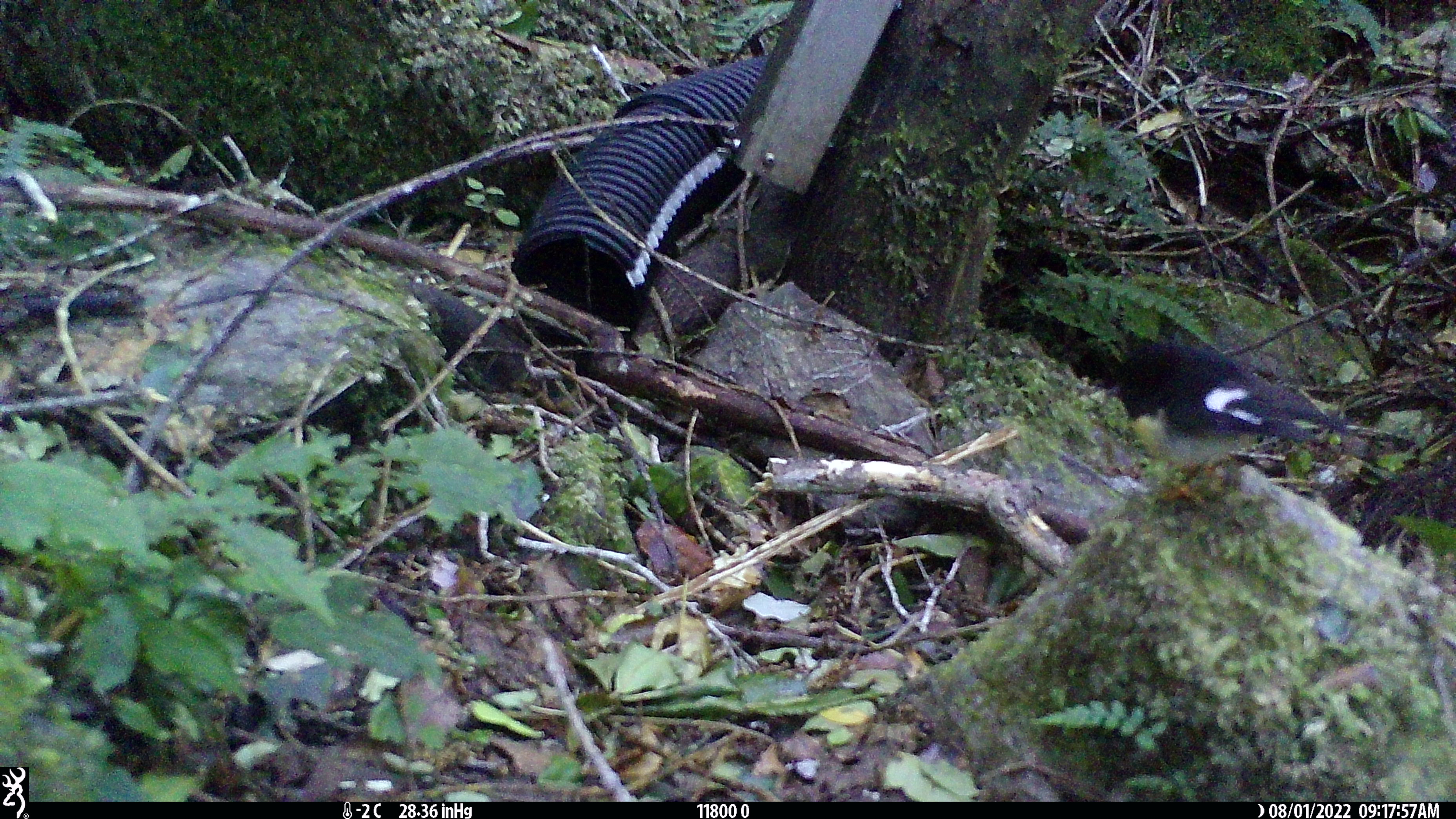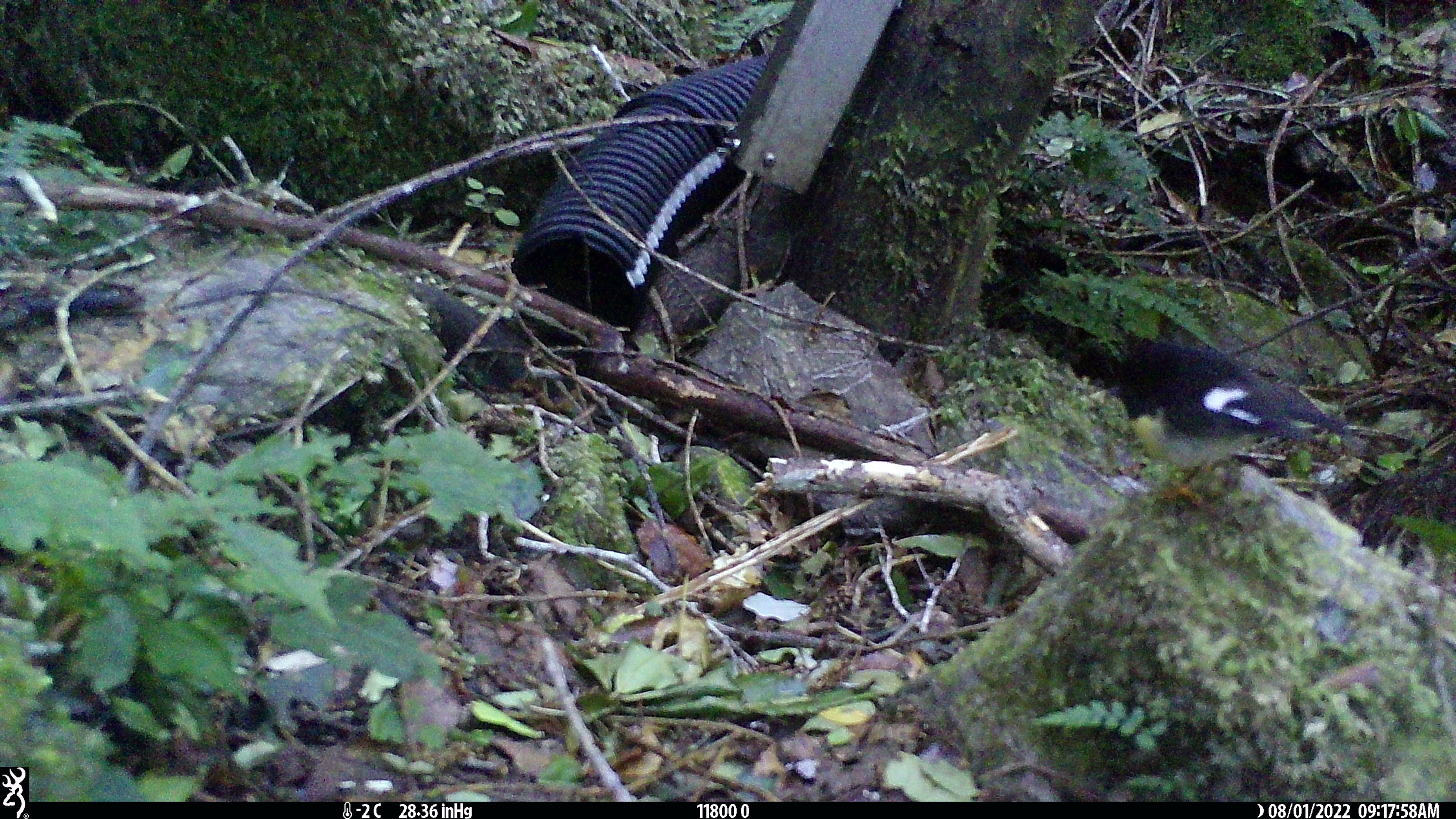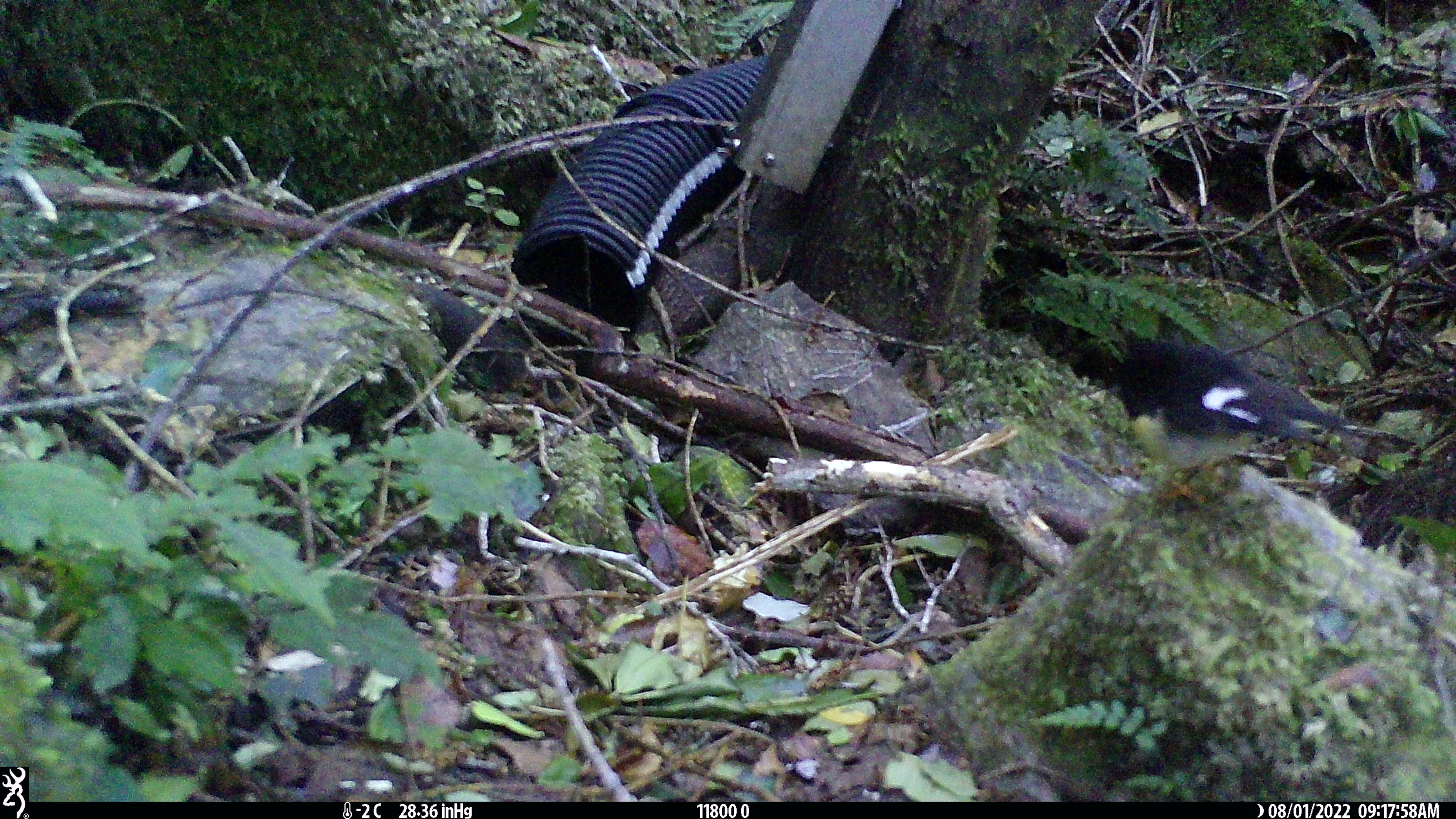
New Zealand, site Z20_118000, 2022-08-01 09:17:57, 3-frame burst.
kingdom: Animalia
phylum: Chordata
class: Aves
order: Passeriformes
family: Petroicidae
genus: Petroica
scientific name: Petroica macrocephala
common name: tomtit